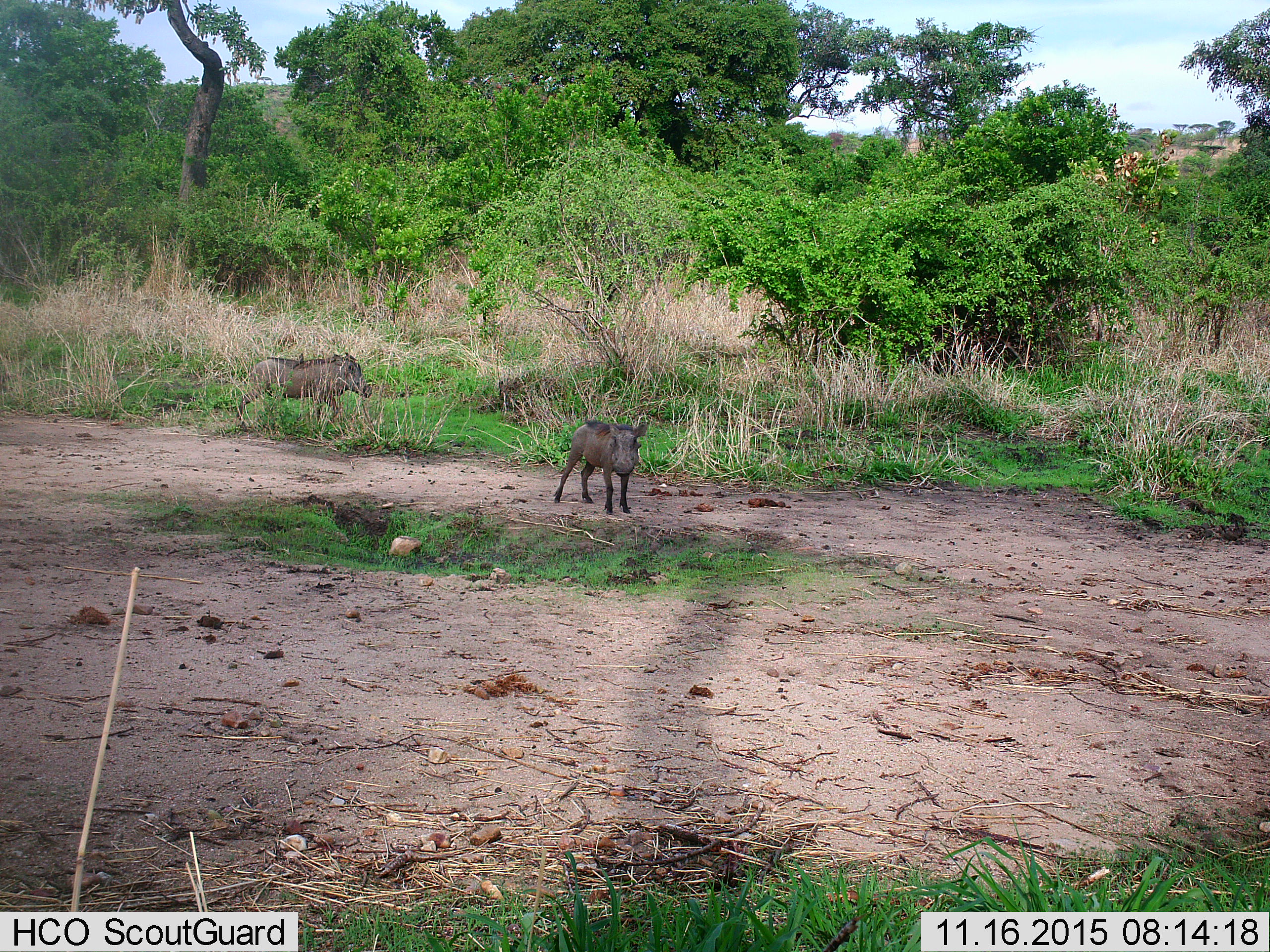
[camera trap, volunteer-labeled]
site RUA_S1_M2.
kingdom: Animalia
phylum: Chordata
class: Mammalia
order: Artiodactyla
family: Suidae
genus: Phacochoerus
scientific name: Phacochoerus africanus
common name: warthog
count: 2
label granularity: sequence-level